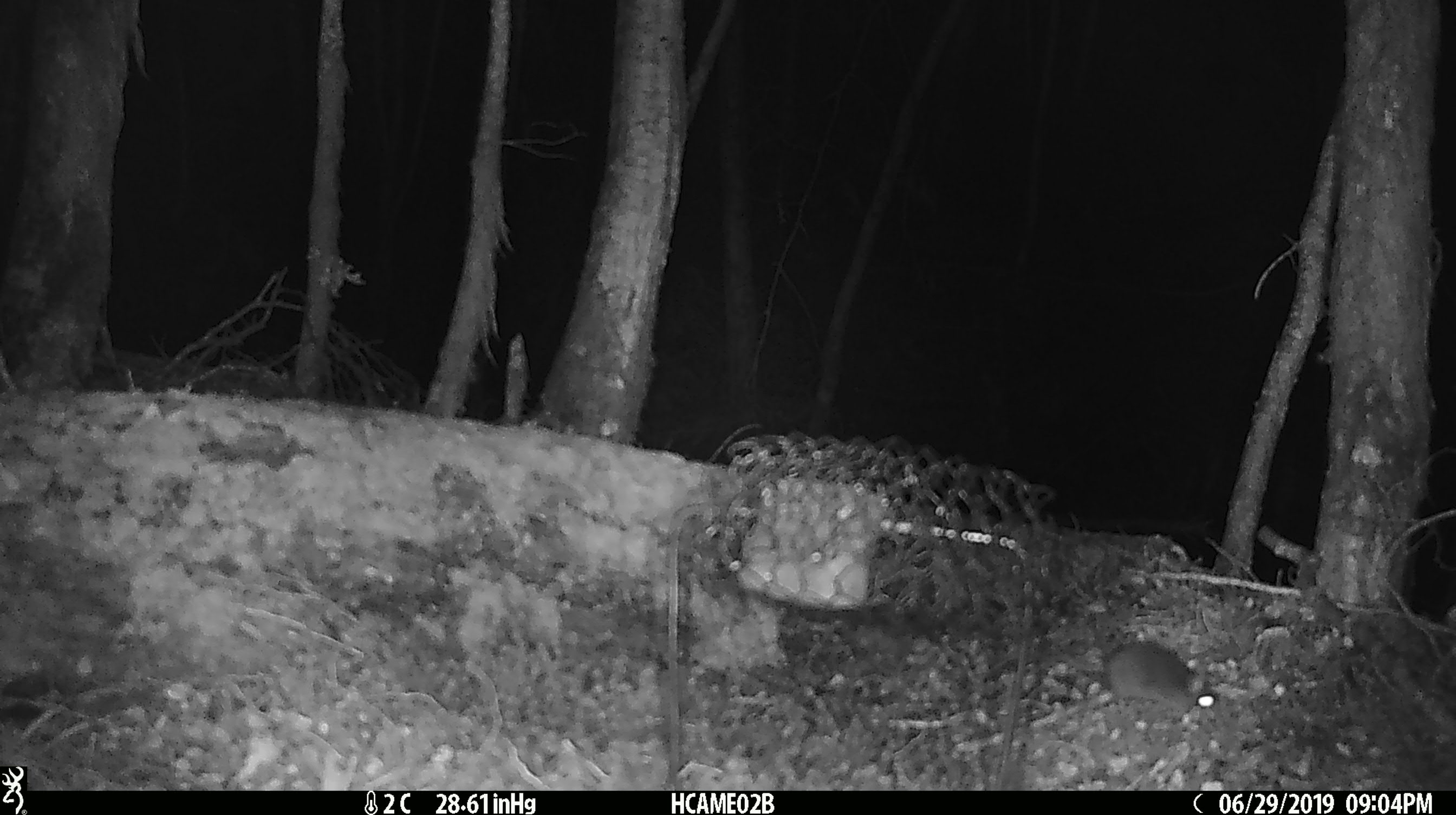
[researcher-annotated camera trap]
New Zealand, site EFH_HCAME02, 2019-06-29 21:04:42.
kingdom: Animalia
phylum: Chordata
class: Mammalia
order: Rodentia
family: Muridae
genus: Mus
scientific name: Mus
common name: mouse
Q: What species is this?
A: Mouse (Mus).